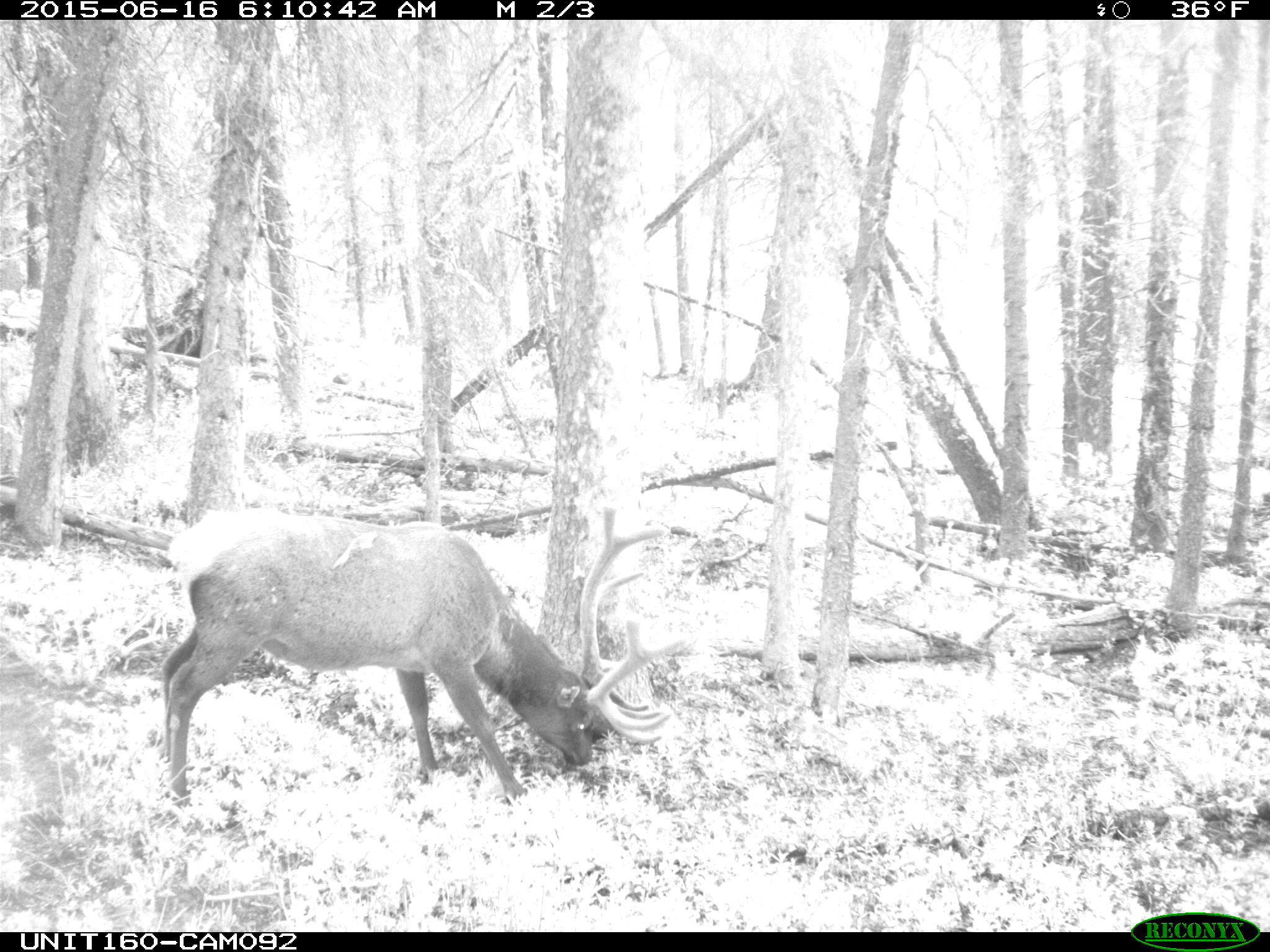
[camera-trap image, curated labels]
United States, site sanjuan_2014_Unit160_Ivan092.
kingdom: Animalia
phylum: Chordata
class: Mammalia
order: Artiodactyla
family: Cervidae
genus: Cervus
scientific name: Cervus elaphus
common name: red deer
Cervus elaphus (red deer).